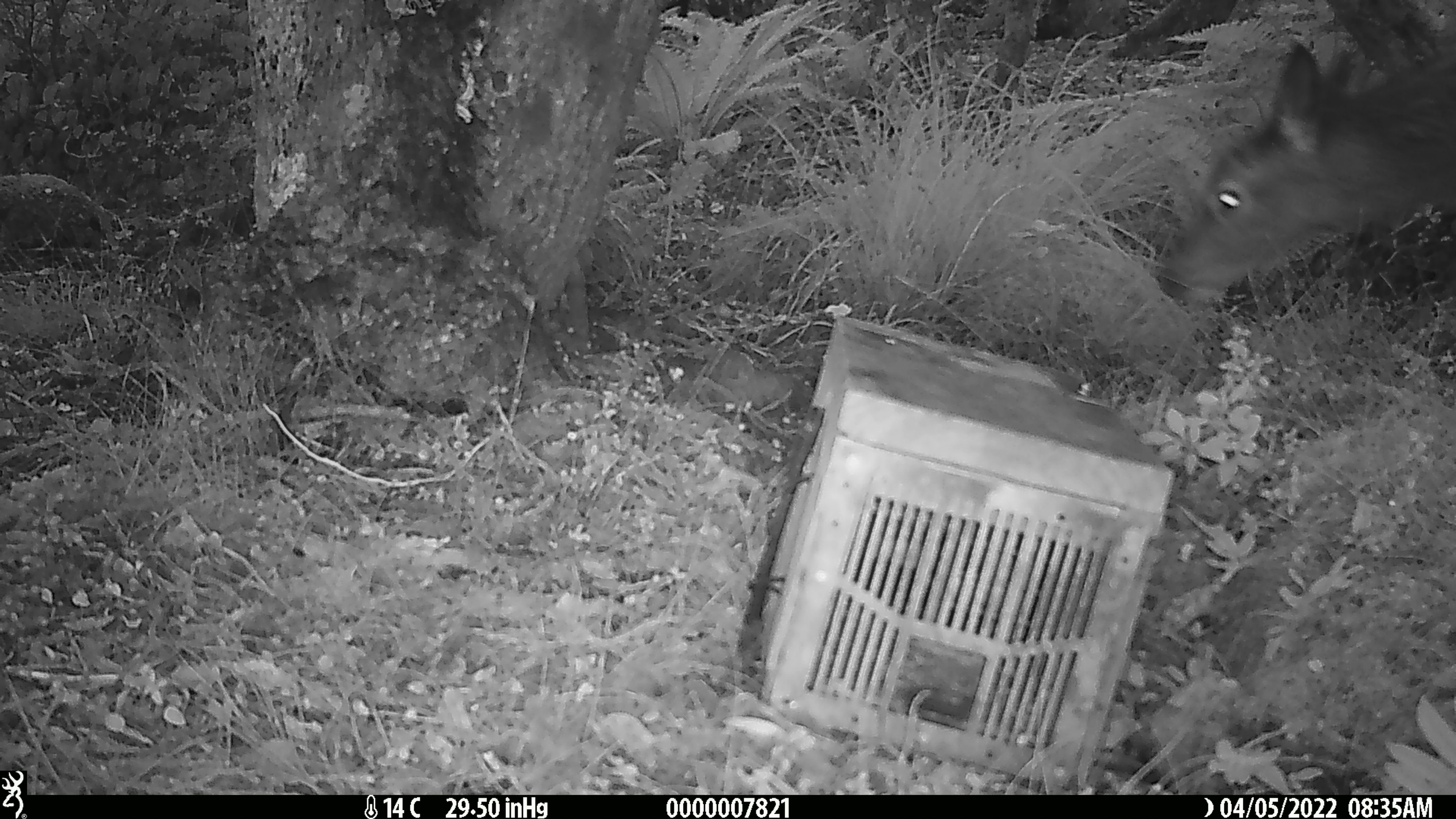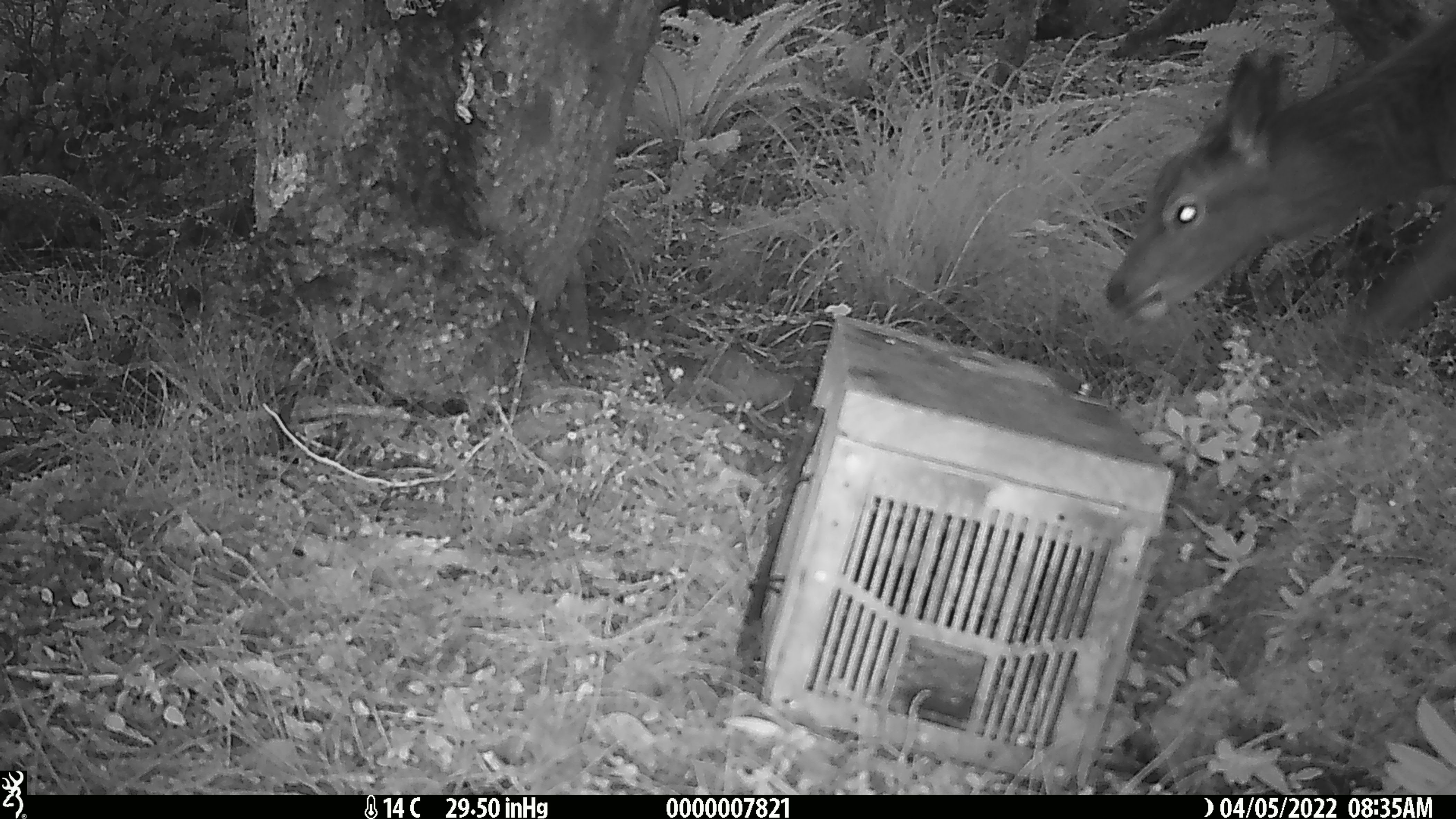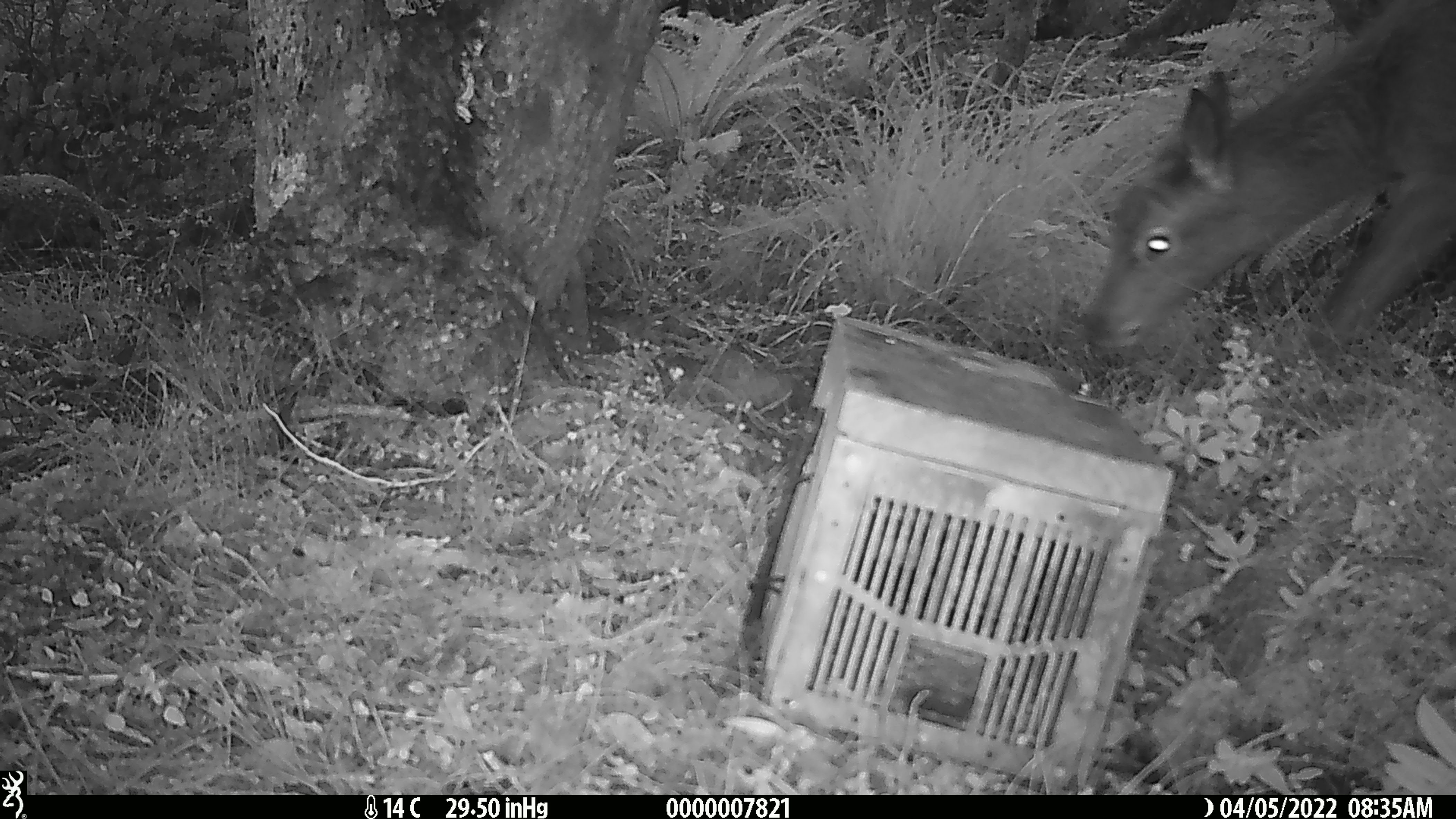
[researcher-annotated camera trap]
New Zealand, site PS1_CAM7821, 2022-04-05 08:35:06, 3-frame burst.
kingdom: Animalia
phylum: Chordata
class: Mammalia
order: Artiodactyla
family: Cervidae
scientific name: Cervidae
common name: deer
Deer (Cervidae).